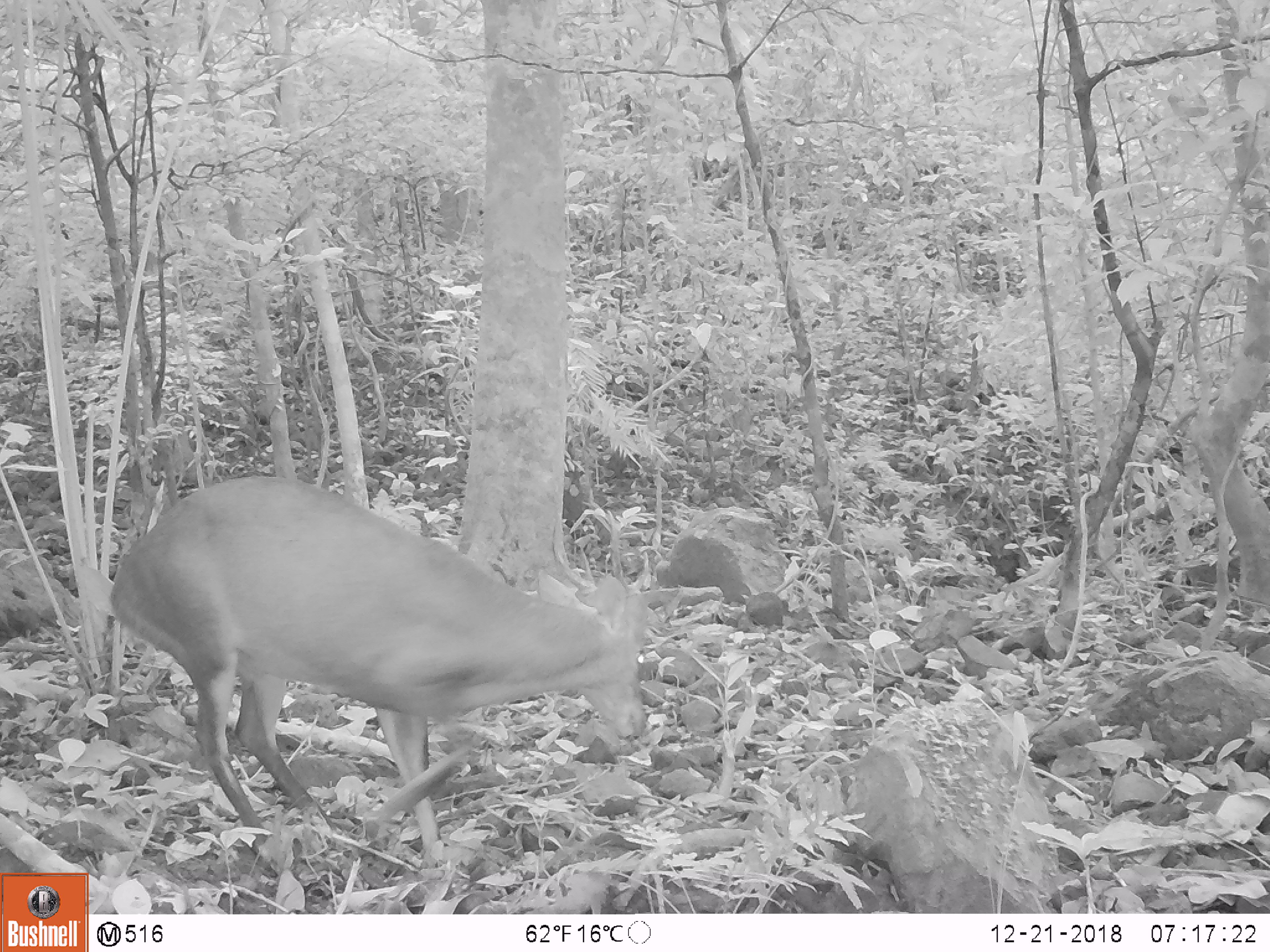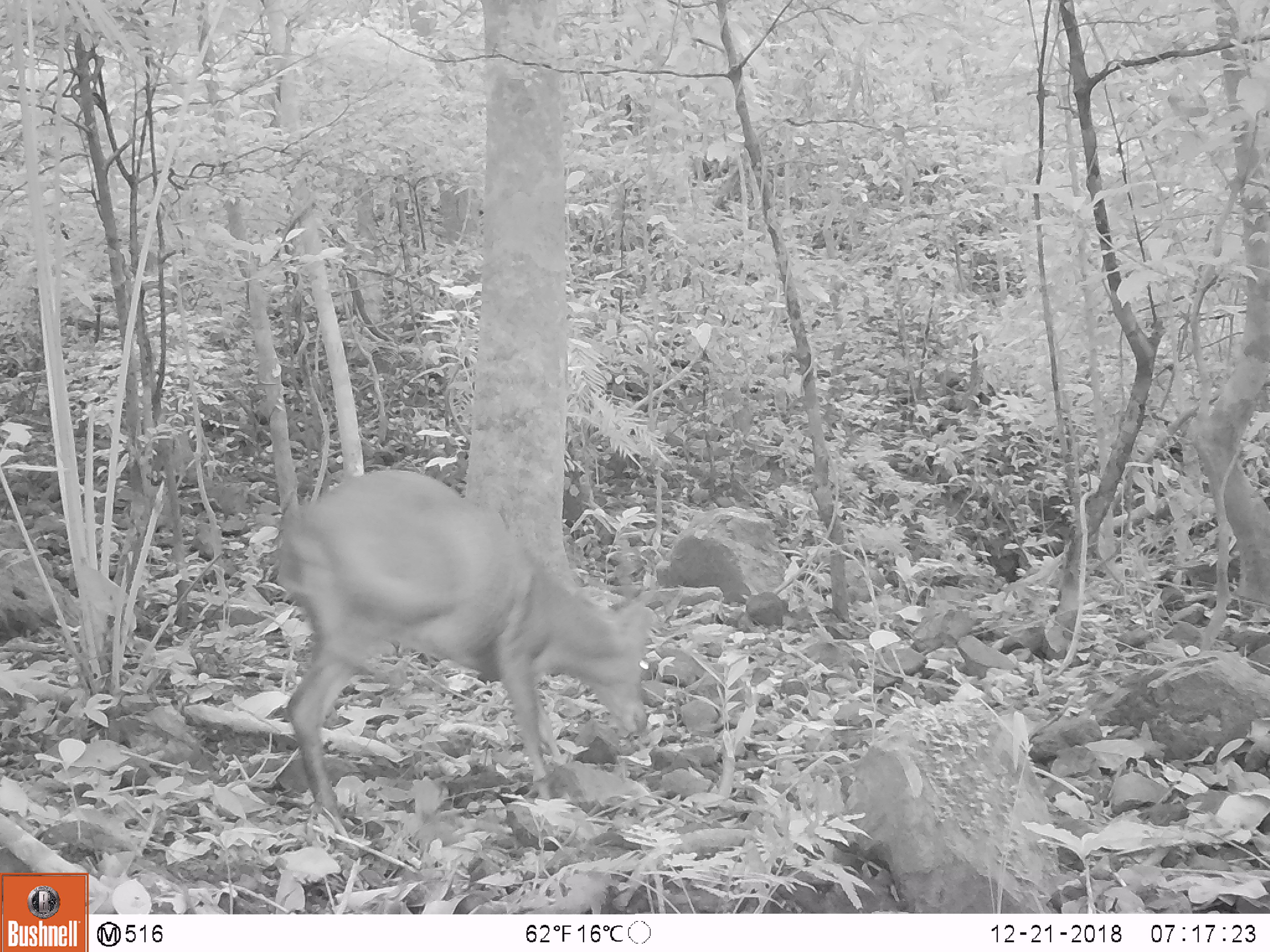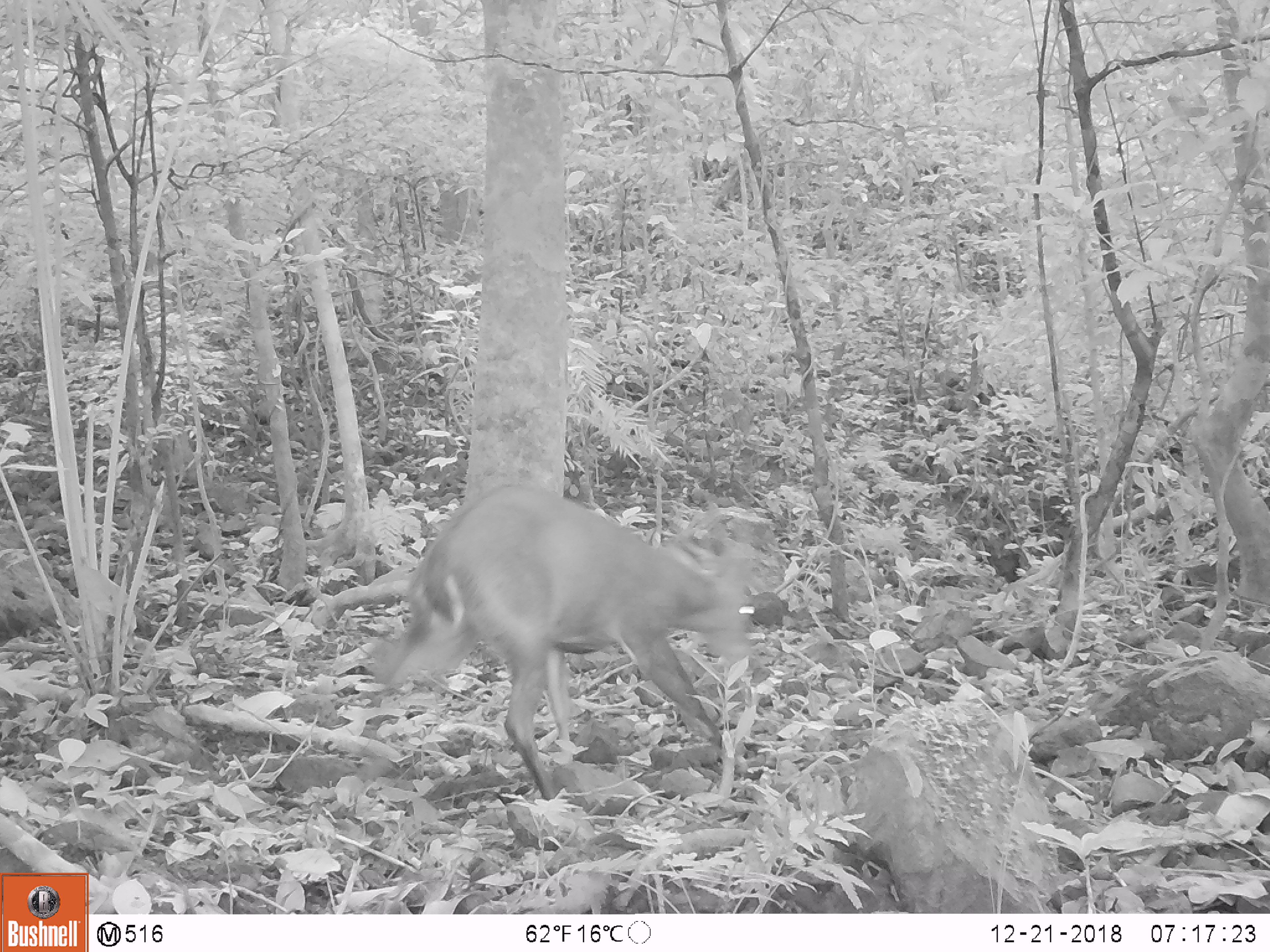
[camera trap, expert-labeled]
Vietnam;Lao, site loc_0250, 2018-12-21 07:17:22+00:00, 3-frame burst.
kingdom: Animalia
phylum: Chordata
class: Mammalia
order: Artiodactyla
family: Cervidae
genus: Muntiacus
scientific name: Muntiacus vuquangensis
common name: large-antlered muntjac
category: large antlered muntjac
Large antlered muntjac (large-antlered muntjac) (Muntiacus vuquangensis). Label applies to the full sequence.